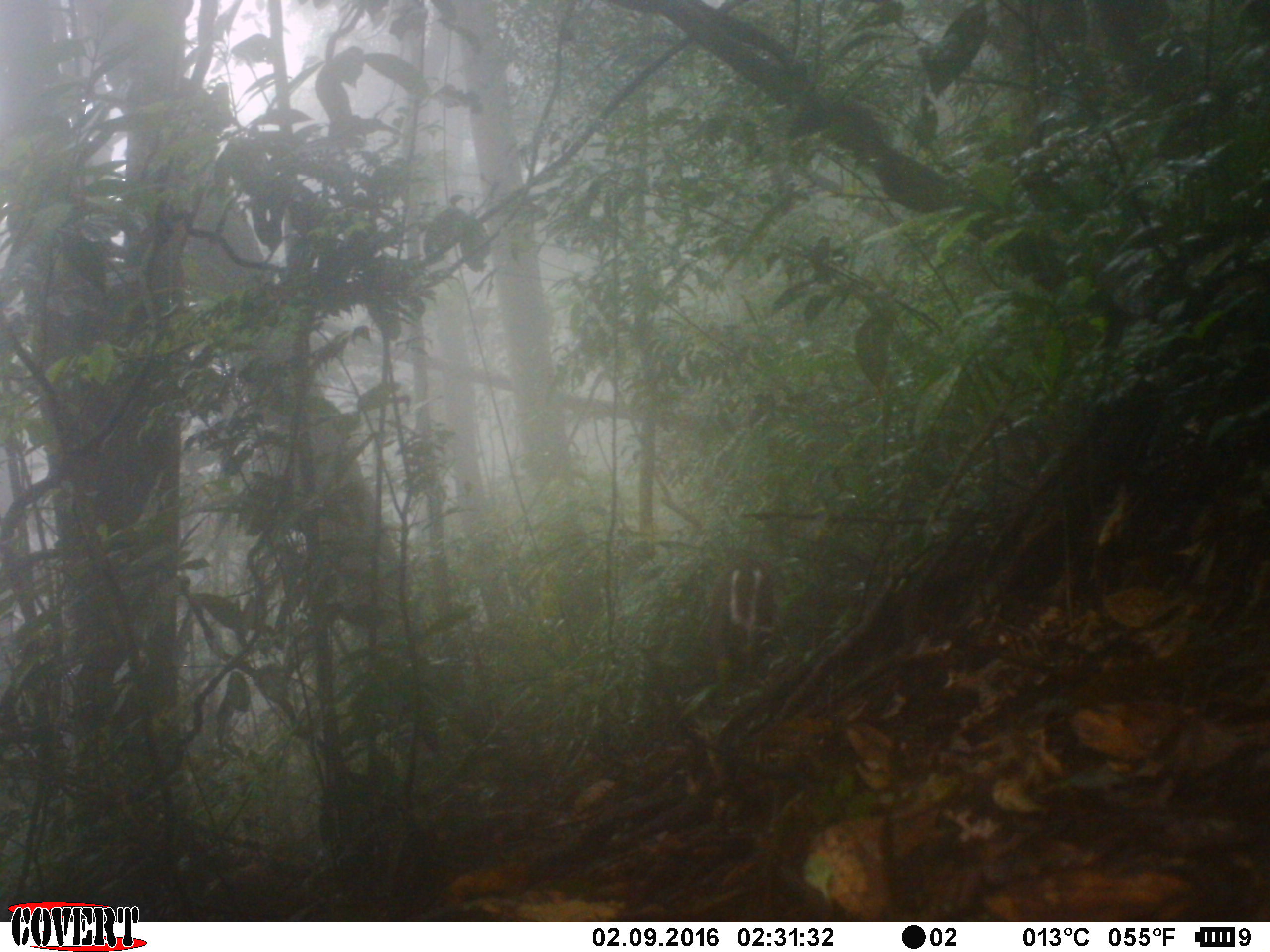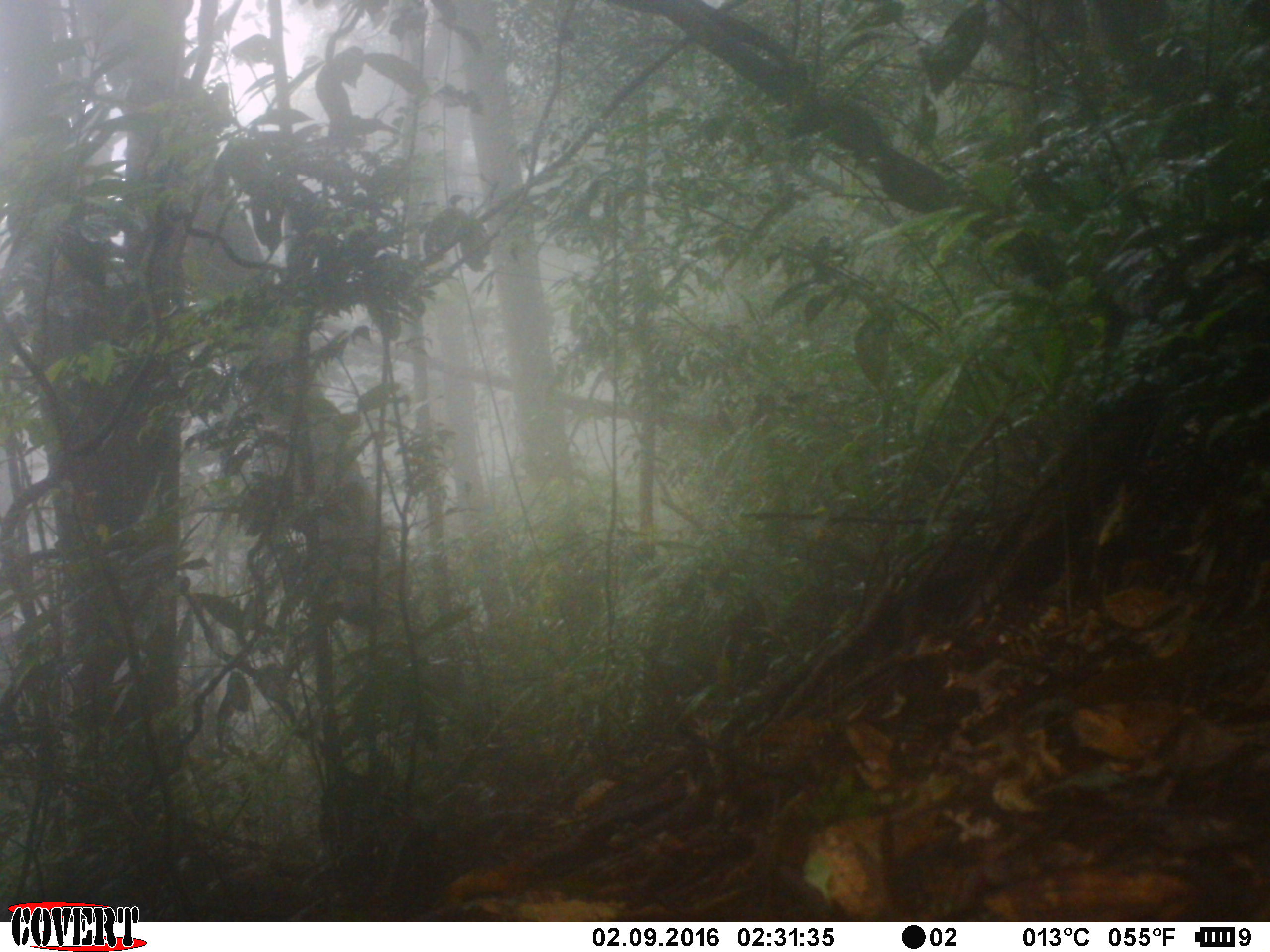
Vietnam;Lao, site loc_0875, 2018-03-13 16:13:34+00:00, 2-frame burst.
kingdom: Animalia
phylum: Chordata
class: Mammalia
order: Artiodactyla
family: Cervidae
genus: Muntiacus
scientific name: Muntiacus rooseveltorum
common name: roosevelt's muntjac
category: roosevelts muntjac group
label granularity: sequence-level